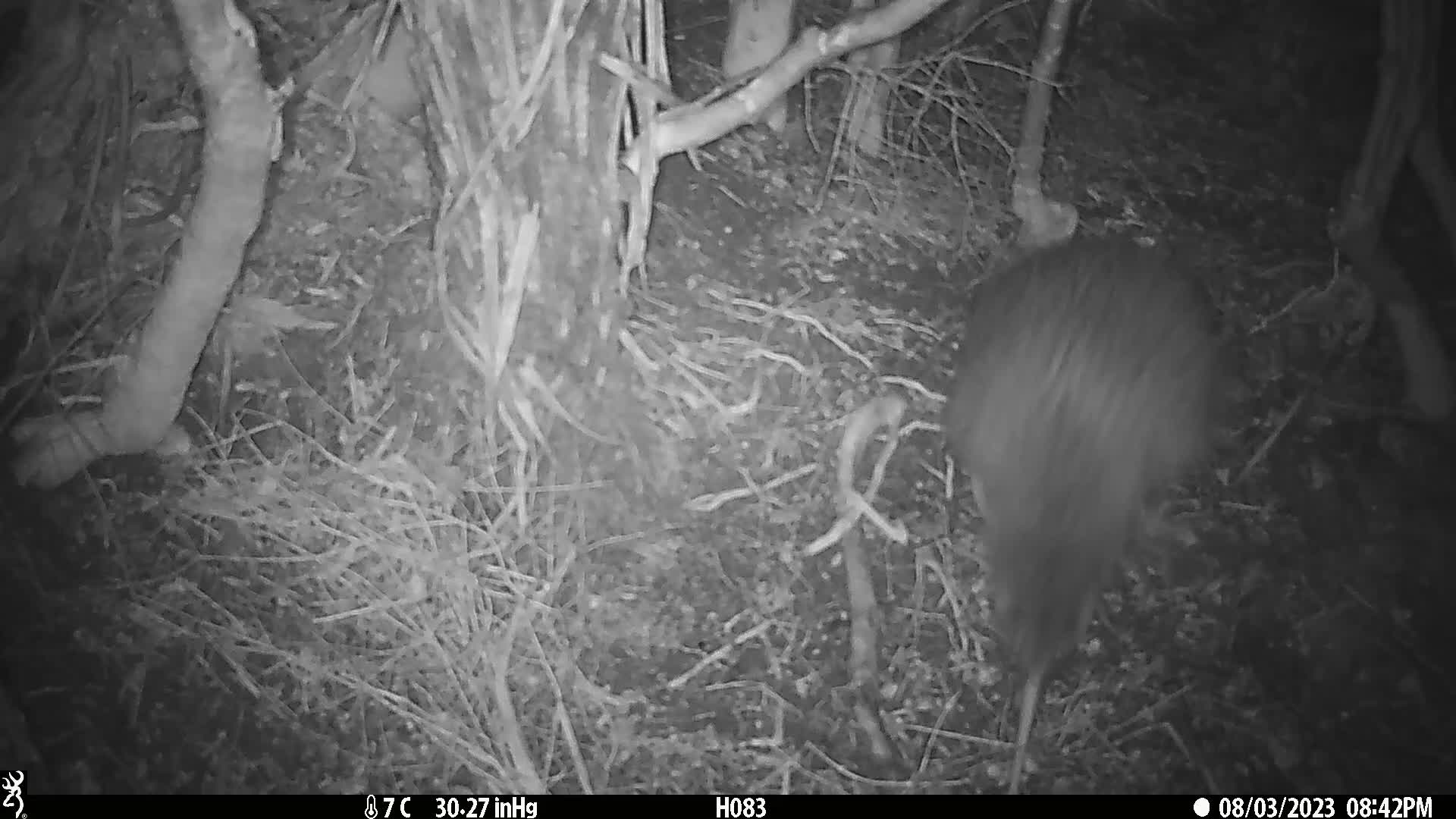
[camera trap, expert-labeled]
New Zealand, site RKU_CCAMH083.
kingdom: Animalia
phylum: Chordata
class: Aves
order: Apterygiformes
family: Apterygidae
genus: Apteryx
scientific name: Apteryx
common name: kiwi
Kiwi (Apteryx).